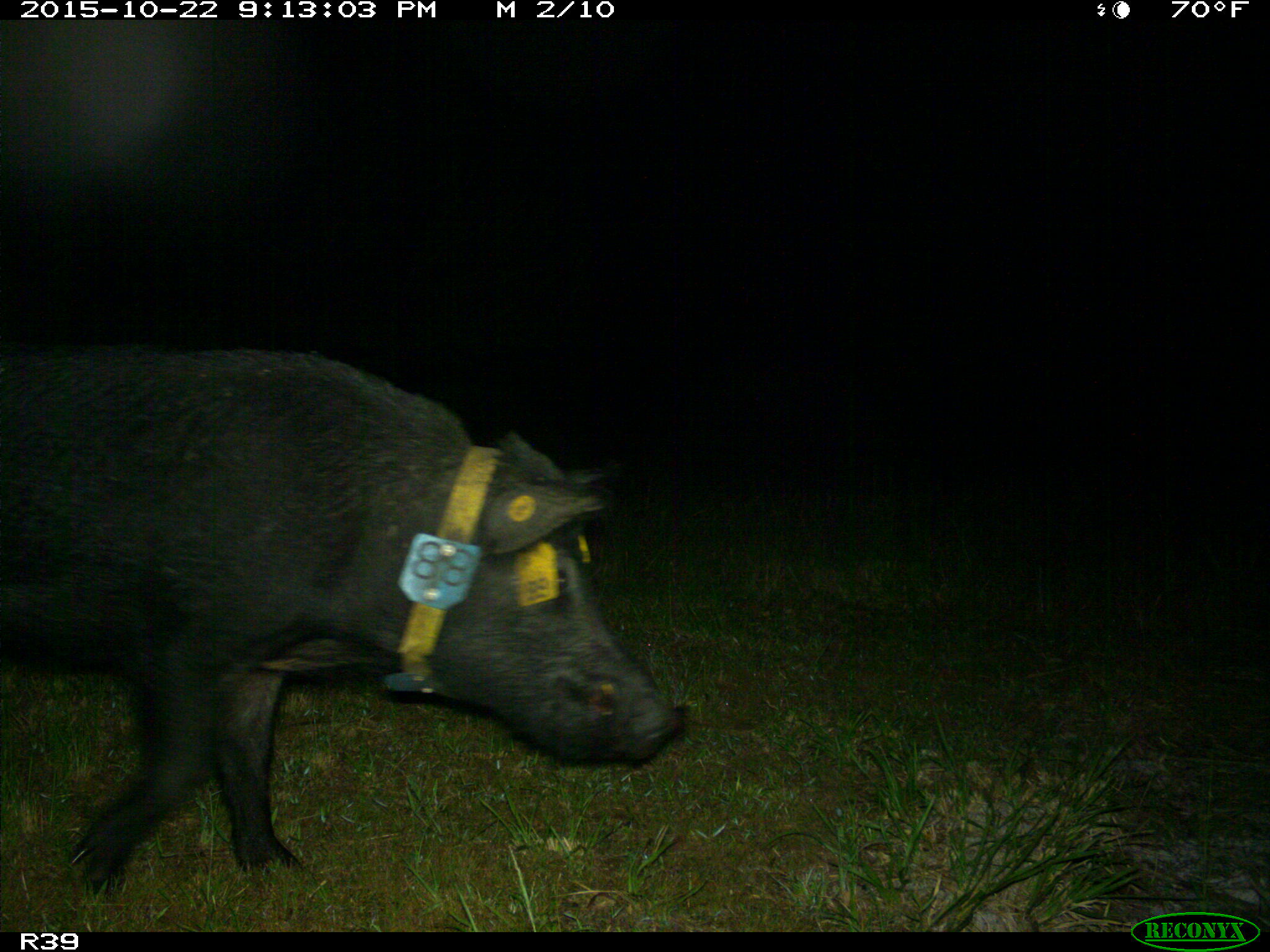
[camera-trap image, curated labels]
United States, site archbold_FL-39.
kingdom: Animalia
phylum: Chordata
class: Mammalia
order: Artiodactyla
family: Suidae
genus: Sus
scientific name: Sus scrofa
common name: wild boar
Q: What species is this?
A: Sus scrofa (wild boar).